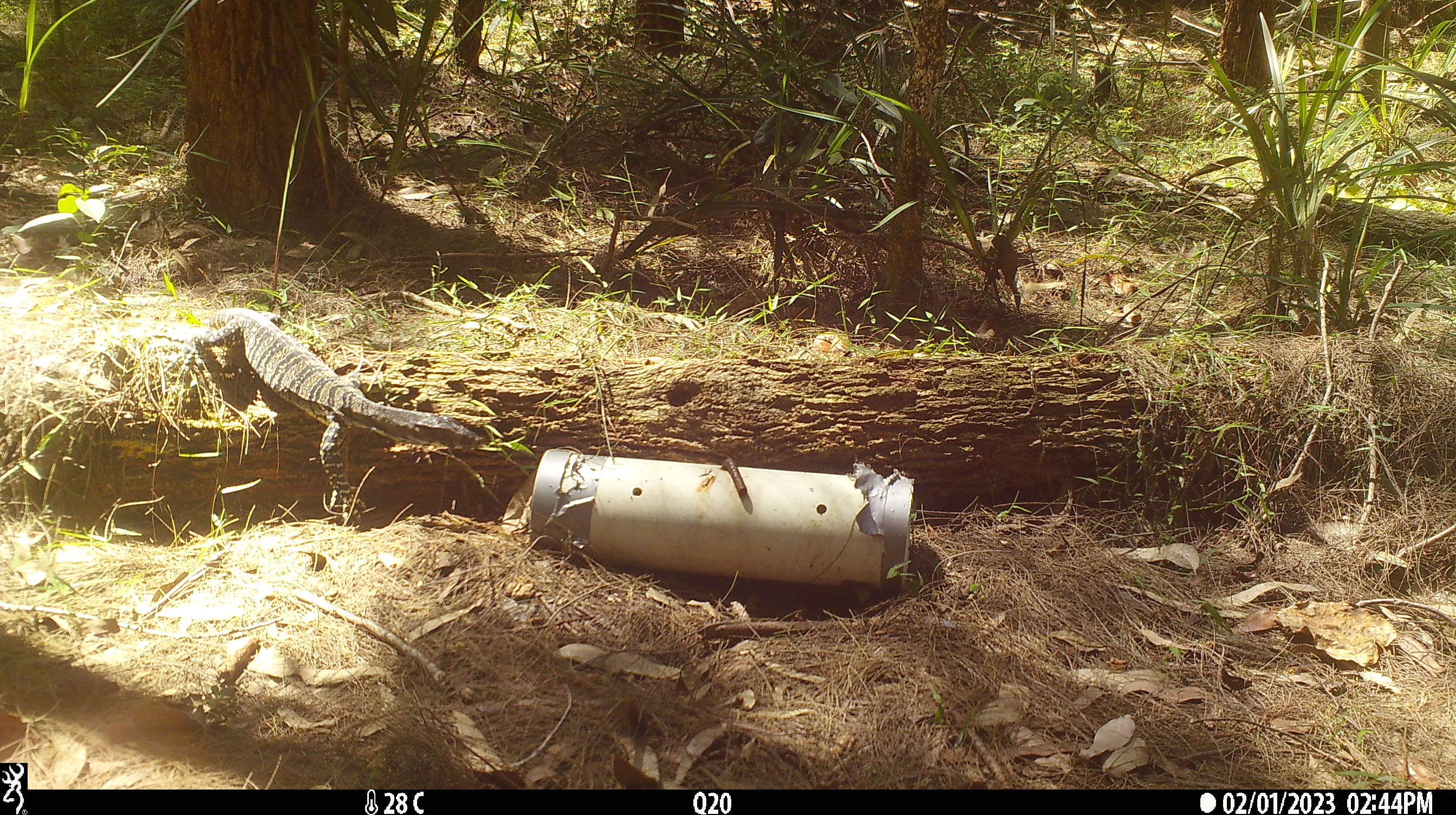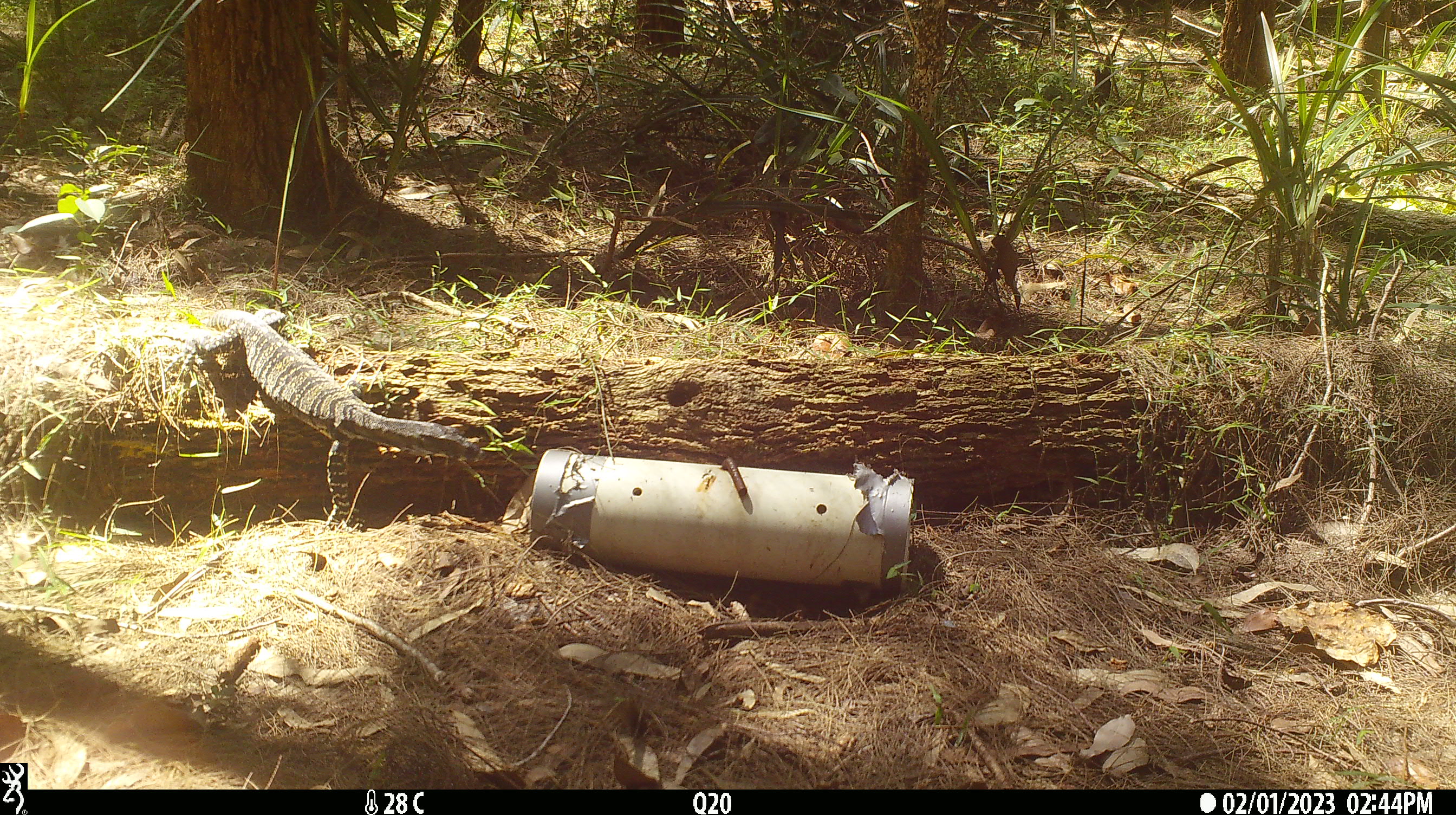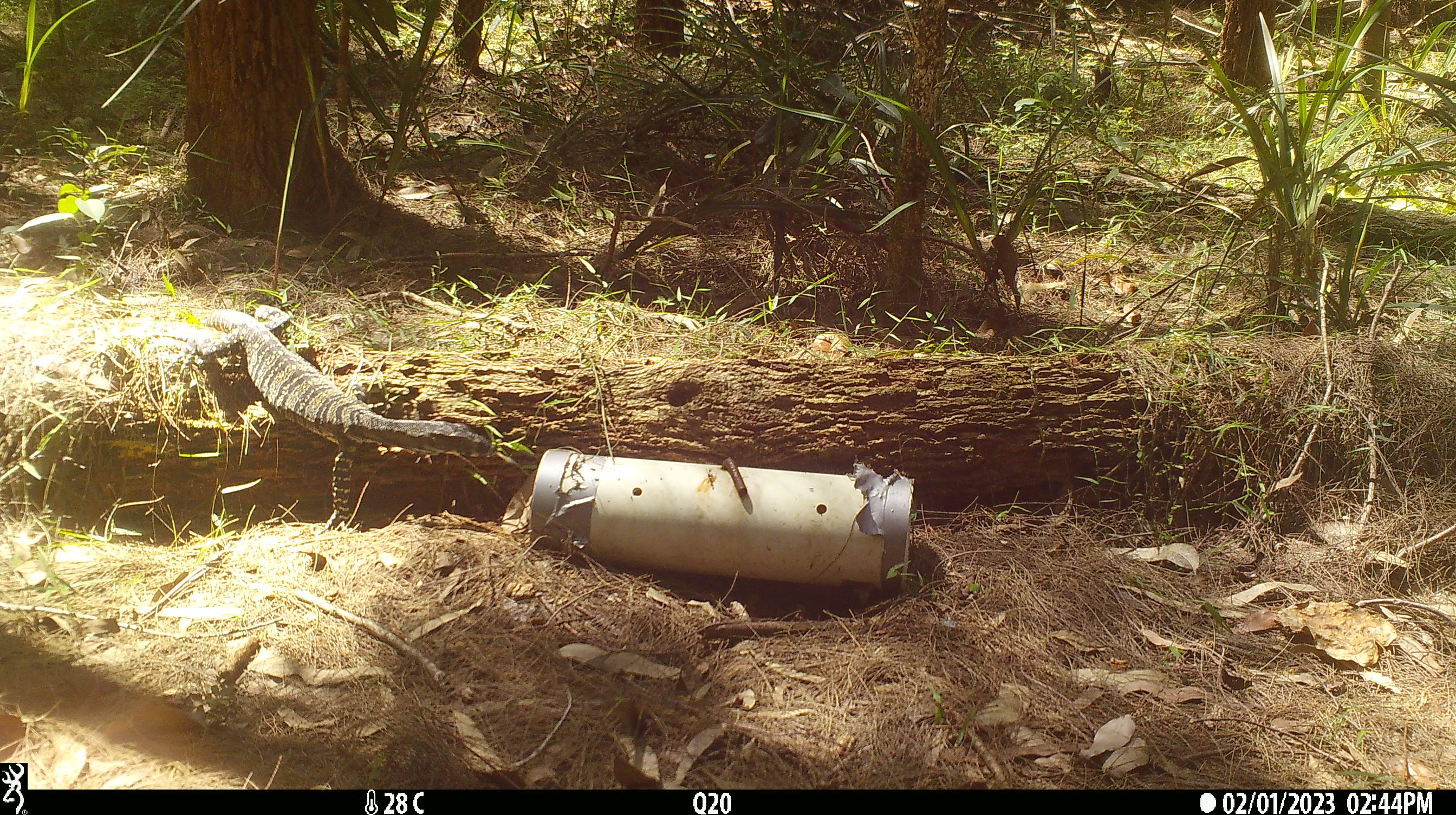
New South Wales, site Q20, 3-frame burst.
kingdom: Animalia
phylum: Chordata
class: Reptilia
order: Squamata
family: Varanidae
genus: Varanus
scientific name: Varanus varius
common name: lace monitor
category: goanna